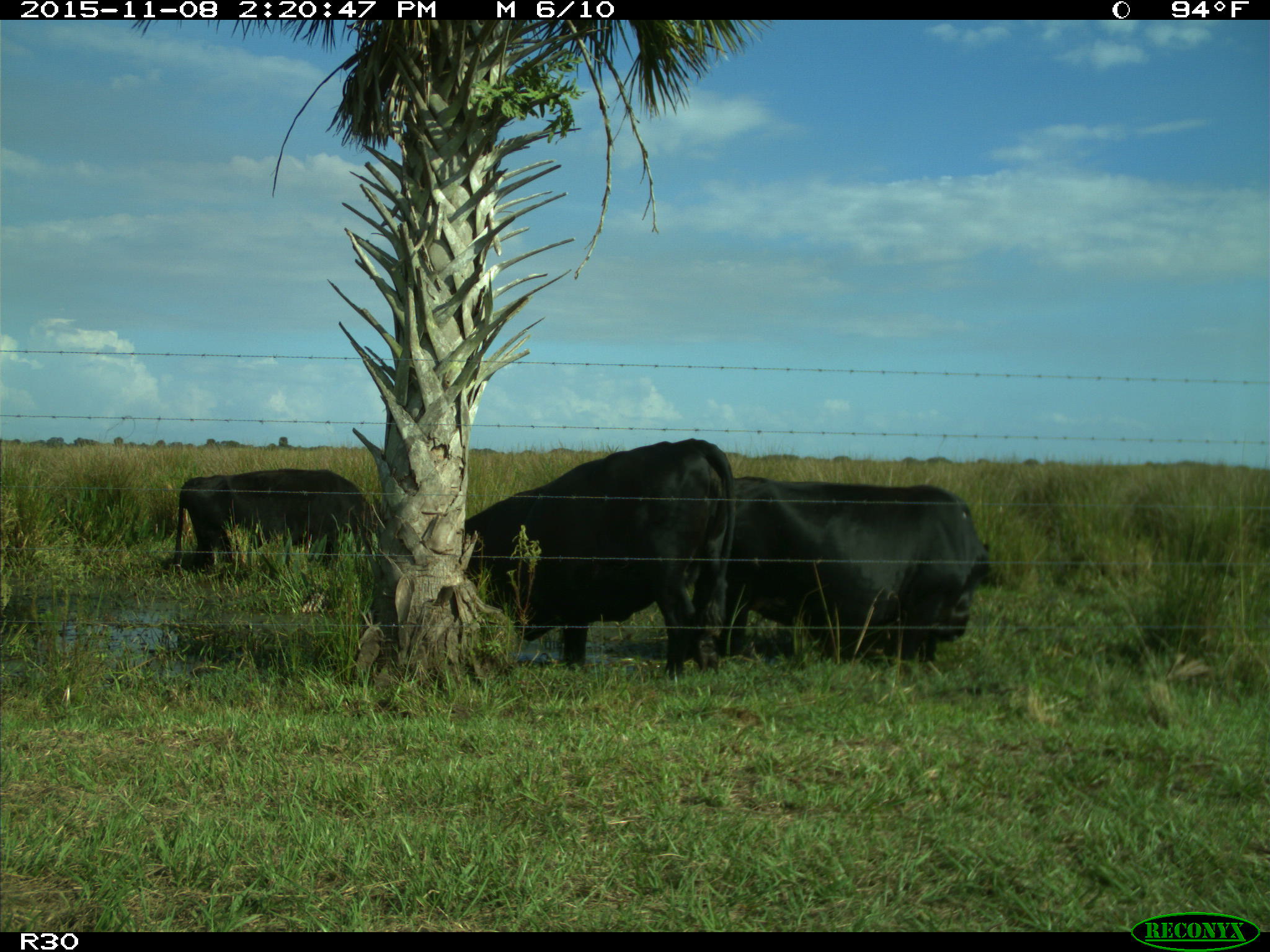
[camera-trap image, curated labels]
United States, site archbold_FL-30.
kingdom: Animalia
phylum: Chordata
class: Mammalia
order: Artiodactyla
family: Bovidae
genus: Bos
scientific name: Bos taurus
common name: domestic cow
Bos taurus (domestic cow).